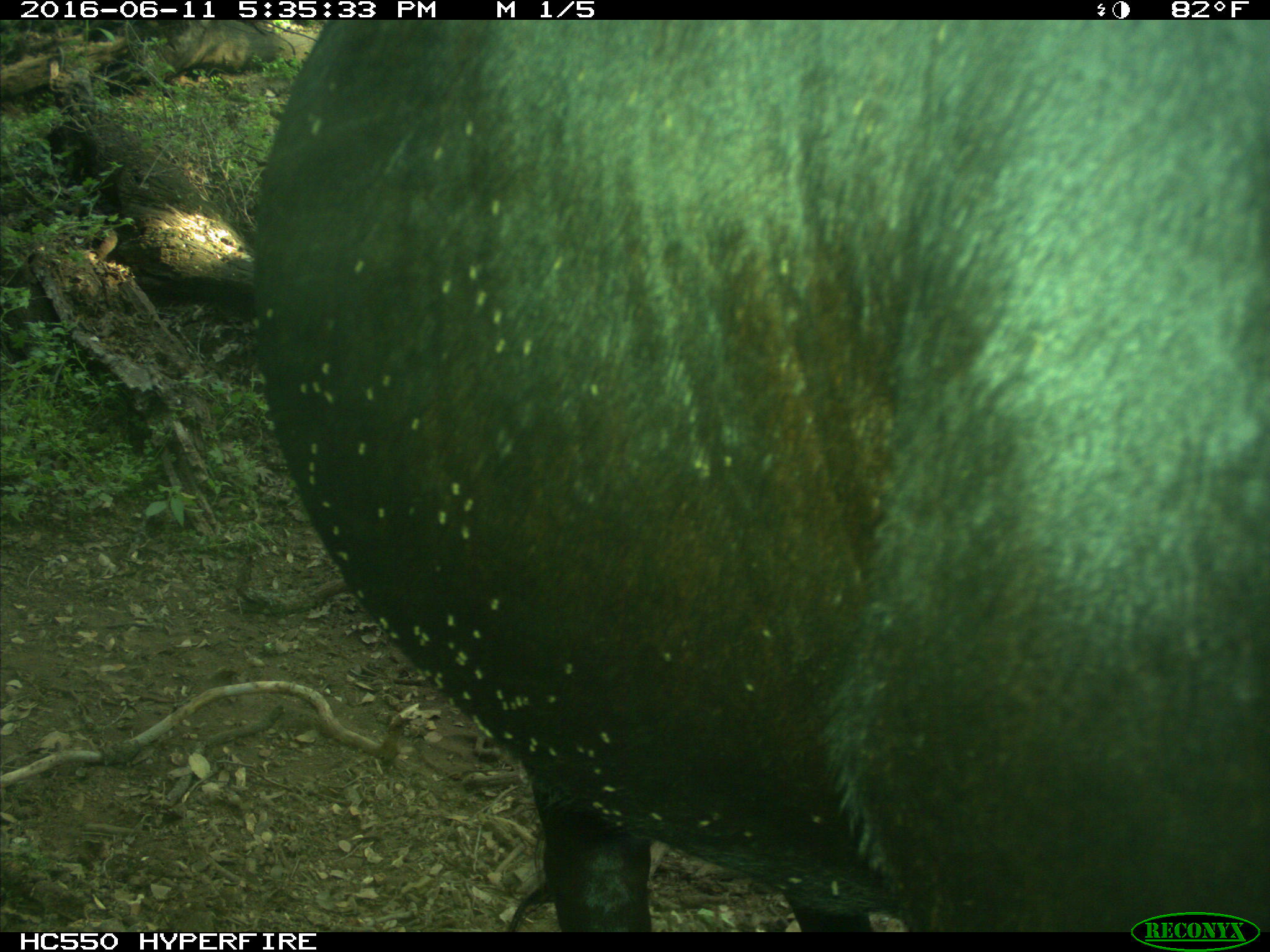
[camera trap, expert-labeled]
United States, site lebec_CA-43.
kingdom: Animalia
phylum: Chordata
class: Mammalia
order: Artiodactyla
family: Bovidae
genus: Bos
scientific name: Bos taurus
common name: domestic cow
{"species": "Bos taurus (domestic cow)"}